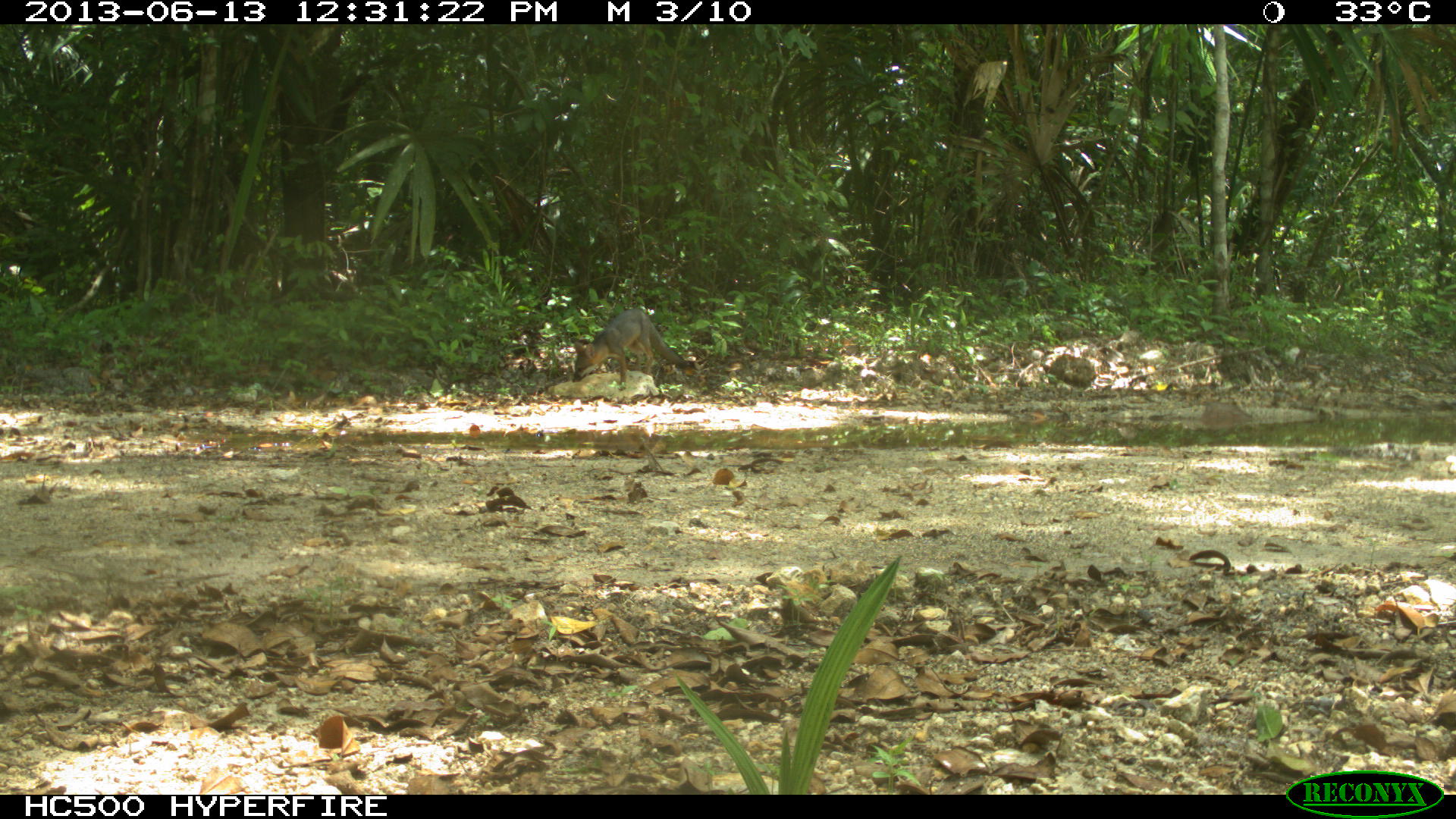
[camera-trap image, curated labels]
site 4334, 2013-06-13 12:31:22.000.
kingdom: Animalia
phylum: Chordata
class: Mammalia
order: Carnivora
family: Canidae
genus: Urocyon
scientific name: Urocyon cinereoargenteus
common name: gray fox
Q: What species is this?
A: Urocyon cinereoargenteus (gray fox).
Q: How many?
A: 2.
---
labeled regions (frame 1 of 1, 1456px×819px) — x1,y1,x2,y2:
urocyon cinereoargenteus: 571,308,687,391